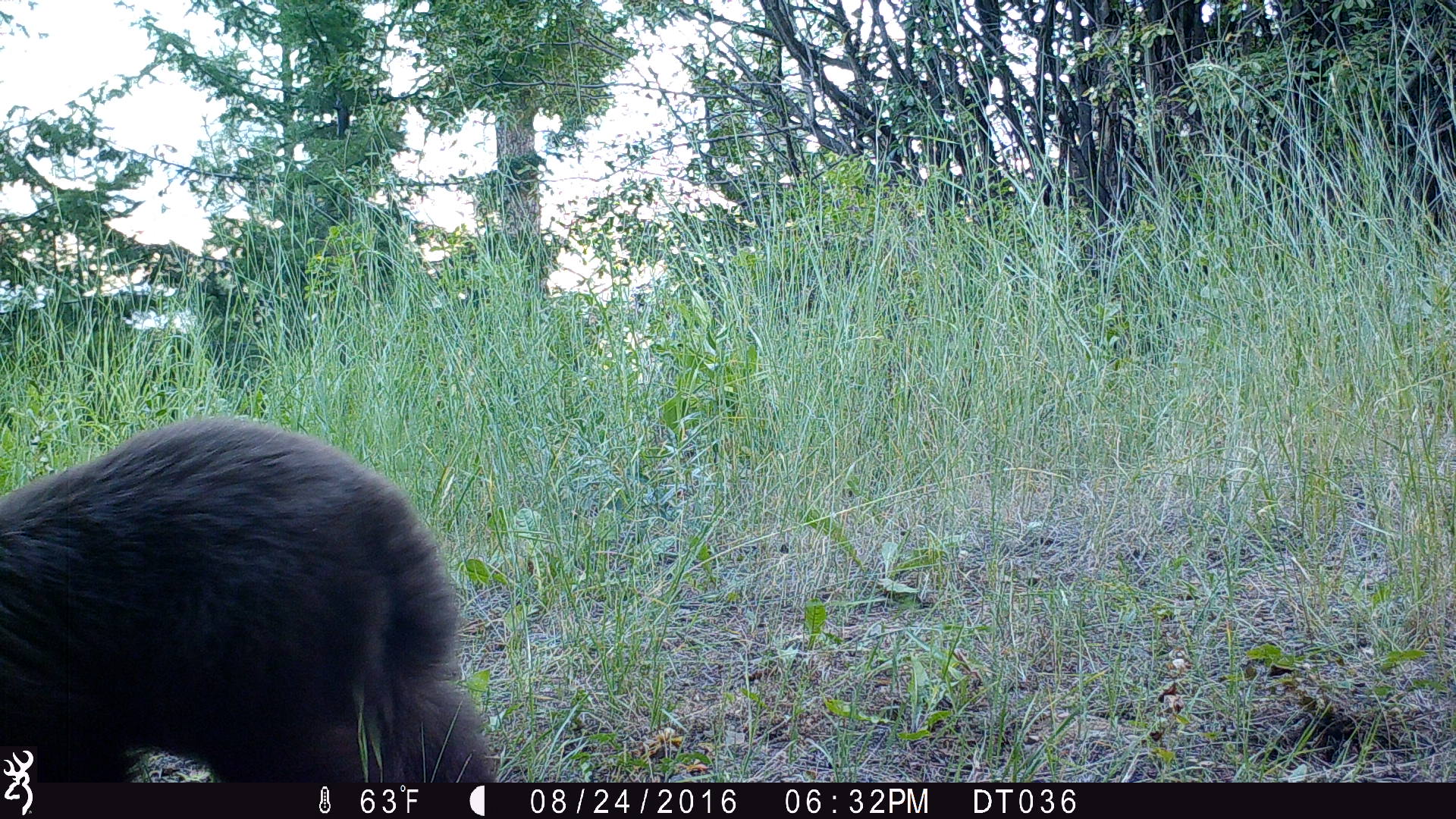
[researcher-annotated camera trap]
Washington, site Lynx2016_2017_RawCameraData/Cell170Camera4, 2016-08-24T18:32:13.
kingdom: Animalia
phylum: Chordata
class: Mammalia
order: Carnivora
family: Ursidae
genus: Ursus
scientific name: Ursus americanus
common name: american black bear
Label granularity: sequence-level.